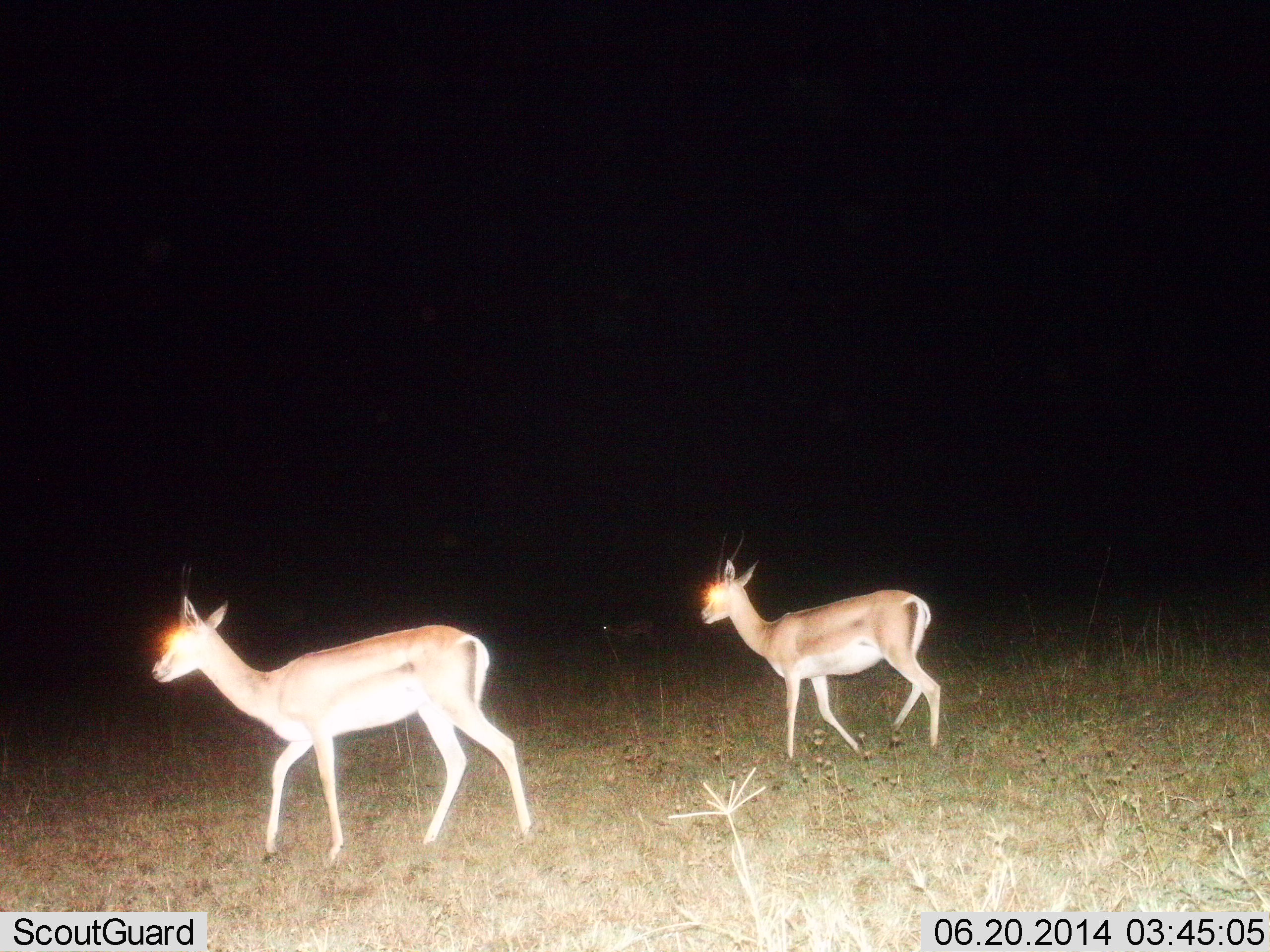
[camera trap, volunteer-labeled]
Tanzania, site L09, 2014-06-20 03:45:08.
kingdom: Animalia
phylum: Chordata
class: Mammalia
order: Artiodactyla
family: Bovidae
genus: Nanger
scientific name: Nanger granti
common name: grant's gazelle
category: gazellegrants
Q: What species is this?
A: Gazellegrants (grant's gazelle) (Nanger granti).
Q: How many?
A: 3.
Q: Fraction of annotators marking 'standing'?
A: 20%.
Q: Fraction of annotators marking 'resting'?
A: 0%.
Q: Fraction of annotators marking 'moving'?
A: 80%.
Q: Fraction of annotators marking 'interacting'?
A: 0%.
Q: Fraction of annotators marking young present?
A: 0%.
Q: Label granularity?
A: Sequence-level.